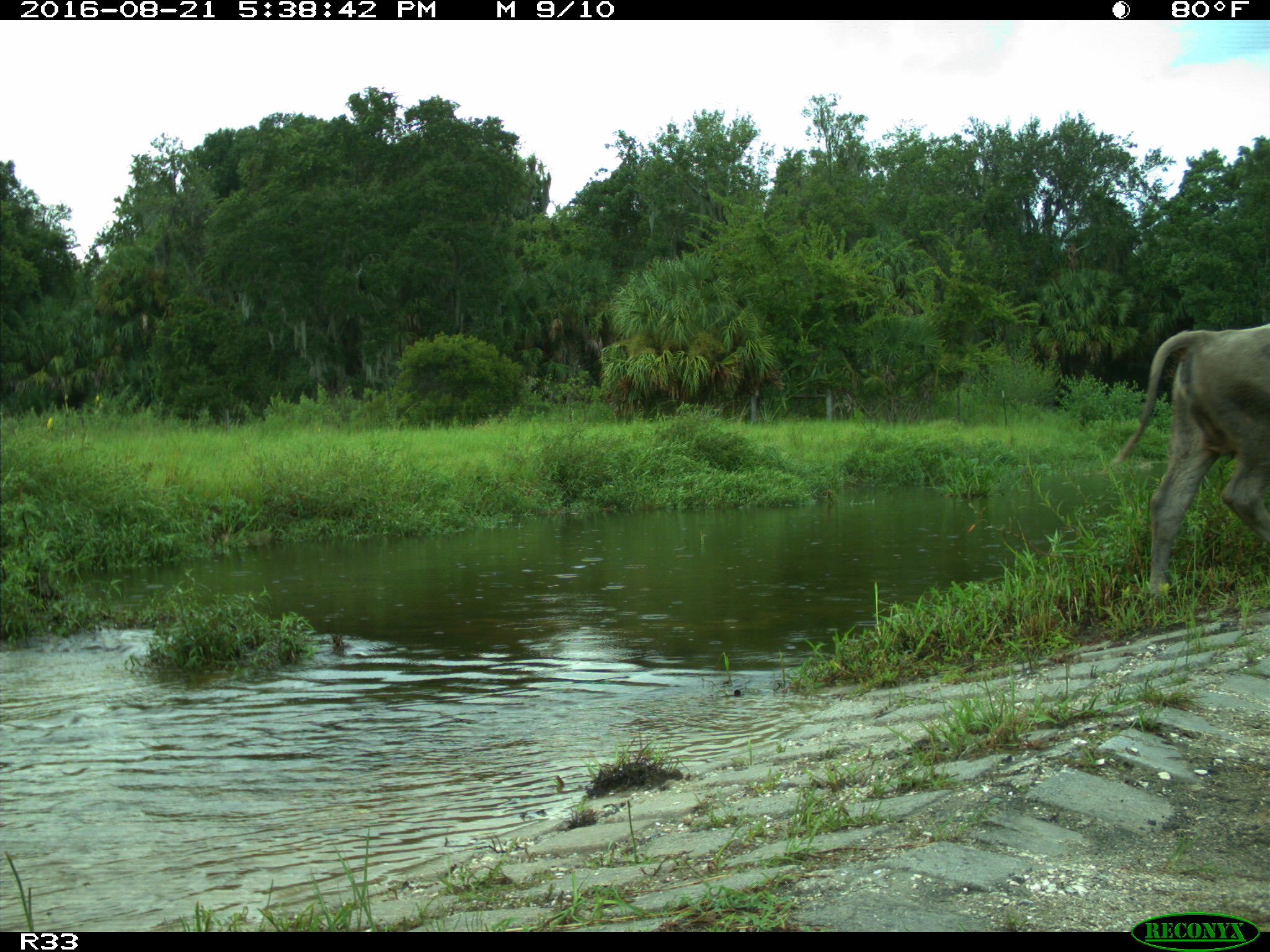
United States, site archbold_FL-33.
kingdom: Animalia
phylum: Chordata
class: Mammalia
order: Artiodactyla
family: Bovidae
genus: Bos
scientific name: Bos taurus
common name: domestic cow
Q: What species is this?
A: Bos taurus (domestic cow).